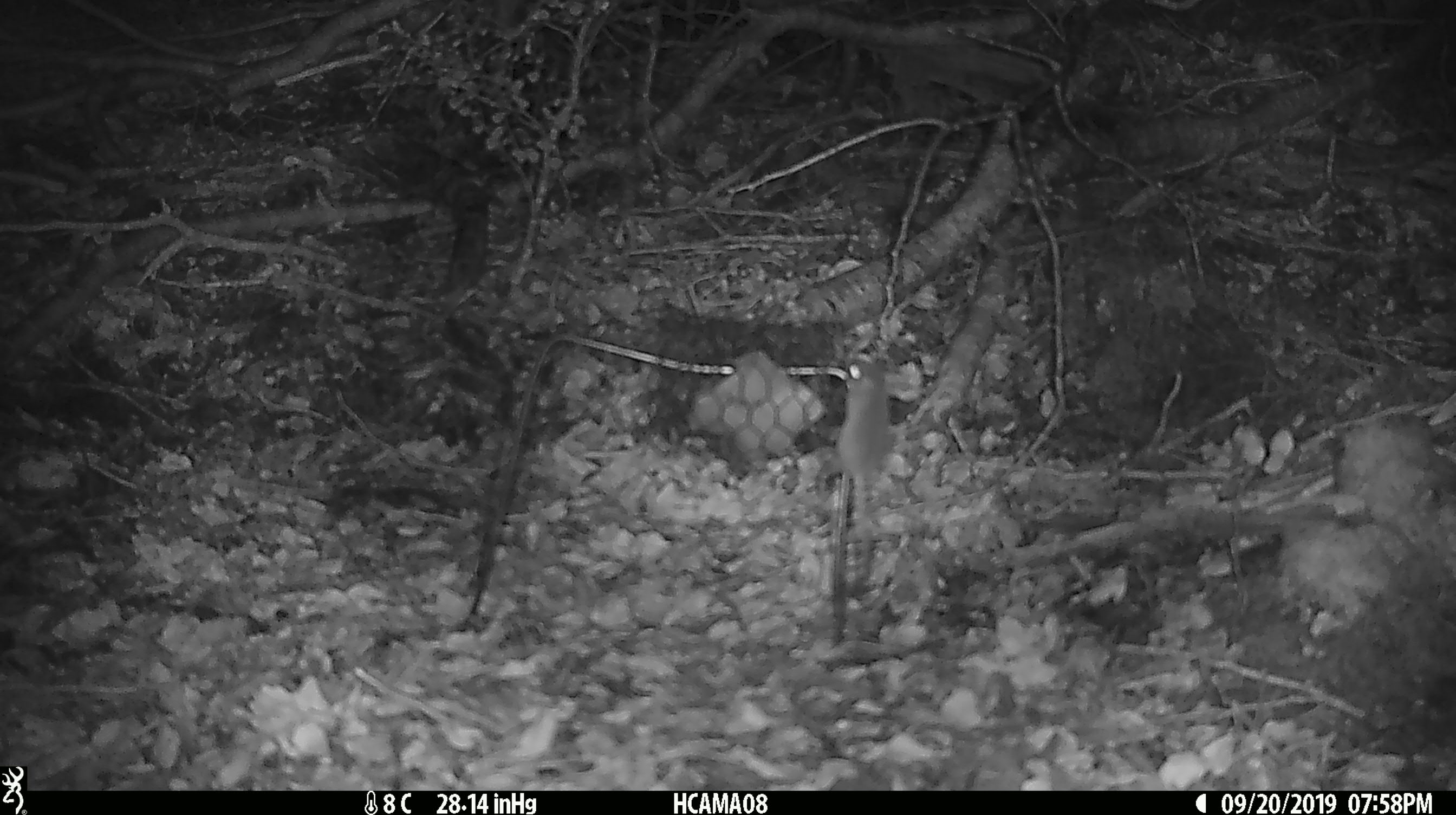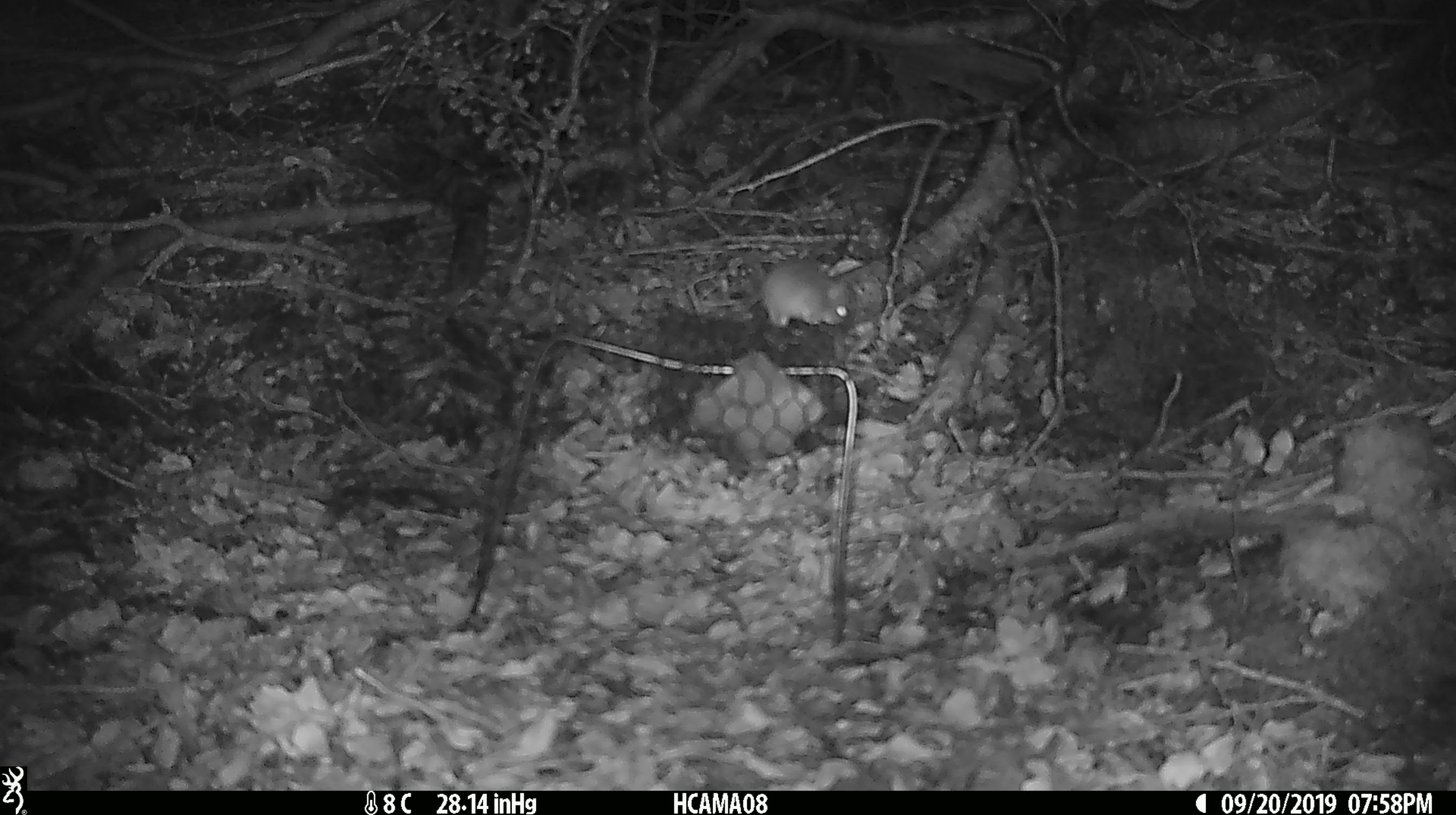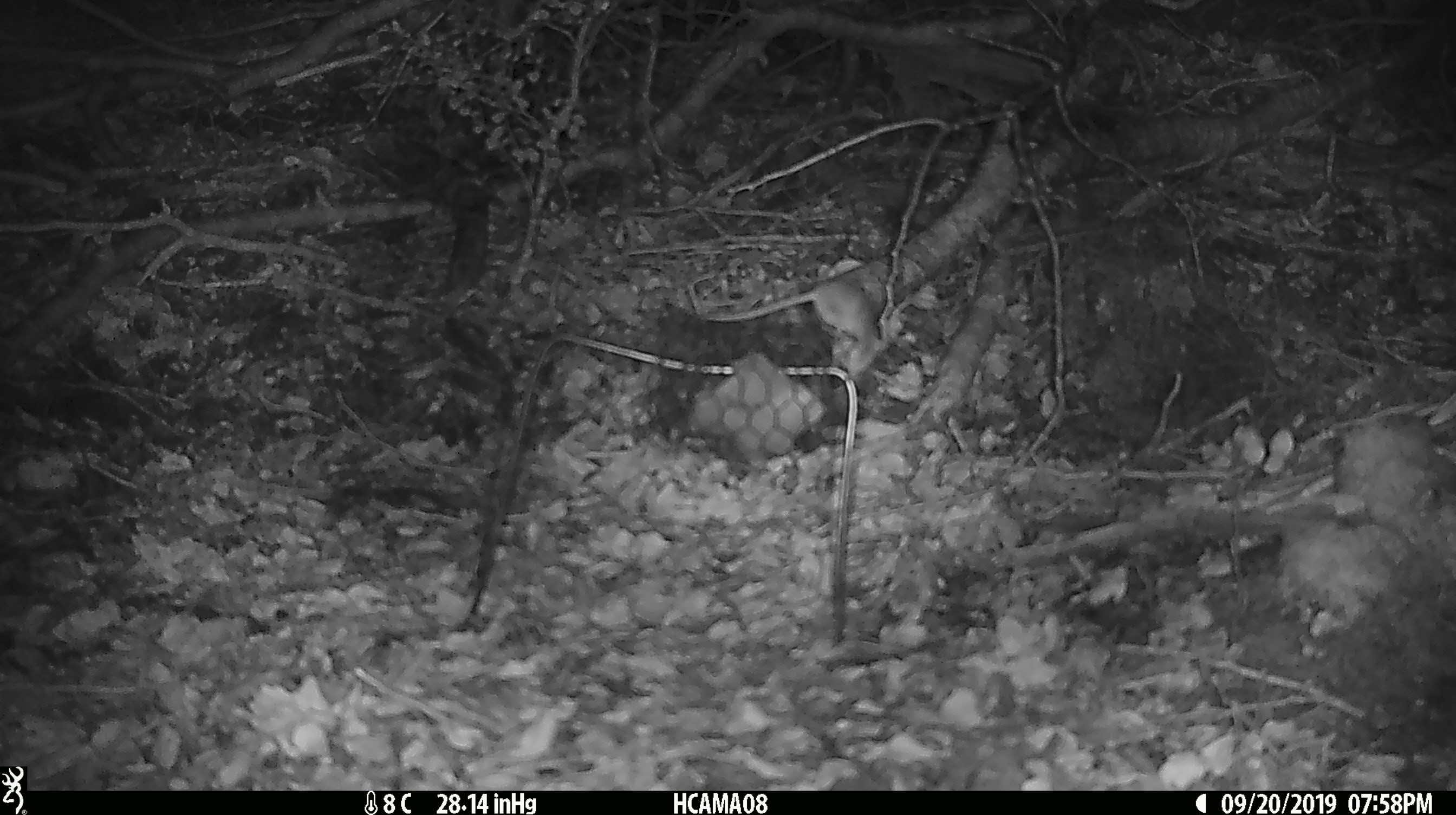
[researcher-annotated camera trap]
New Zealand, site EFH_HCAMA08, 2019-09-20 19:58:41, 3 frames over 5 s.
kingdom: Animalia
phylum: Chordata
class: Mammalia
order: Rodentia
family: Muridae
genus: Mus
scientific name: Mus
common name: mouse